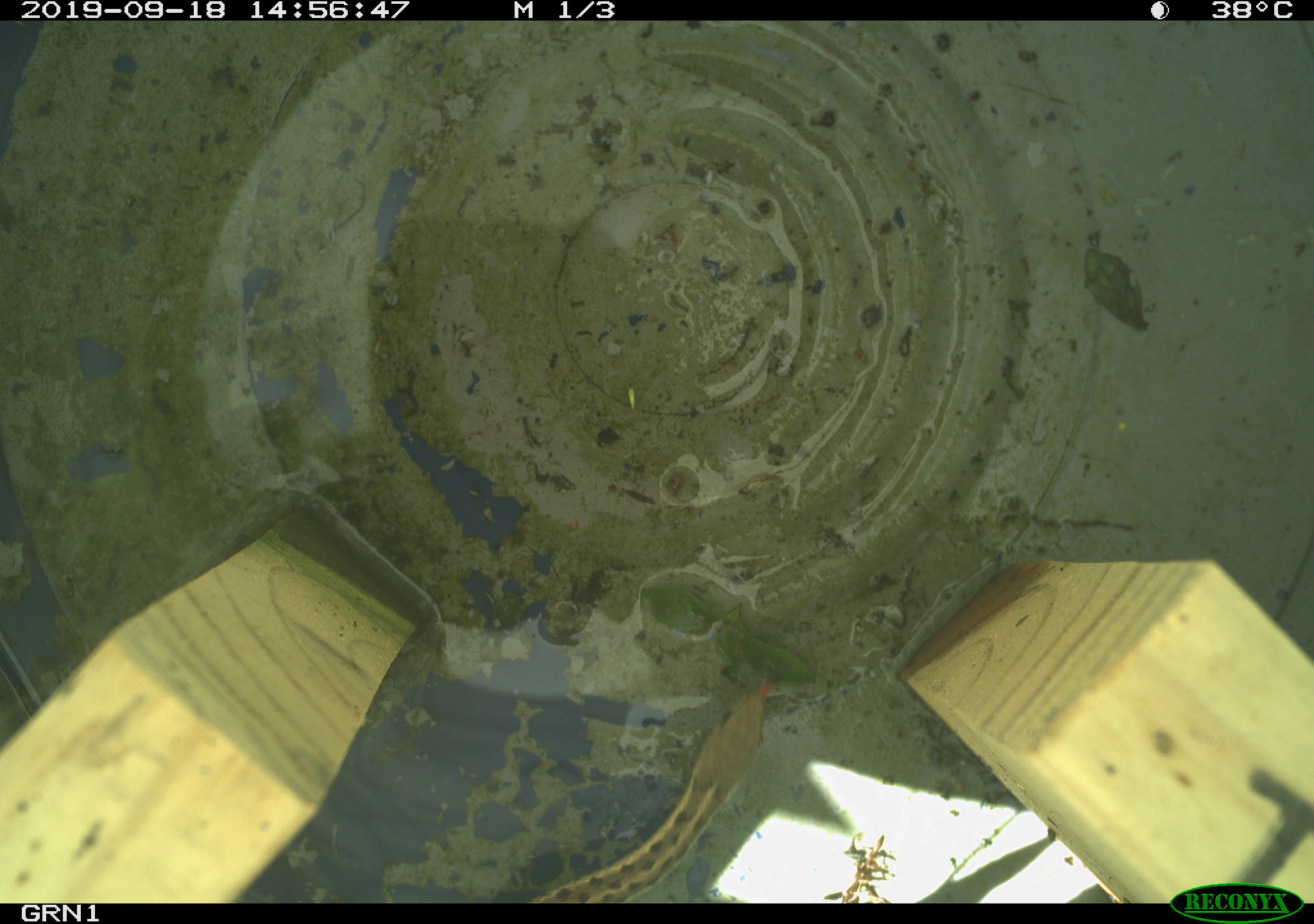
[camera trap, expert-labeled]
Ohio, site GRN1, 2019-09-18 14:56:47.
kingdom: Animalia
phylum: Chordata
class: Reptilia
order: Squamata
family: Colubridae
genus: Thamnophis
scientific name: Thamnophis sirtalis sirtalis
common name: eastern gartersnake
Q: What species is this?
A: Eastern gartersnake (Thamnophis sirtalis sirtalis).